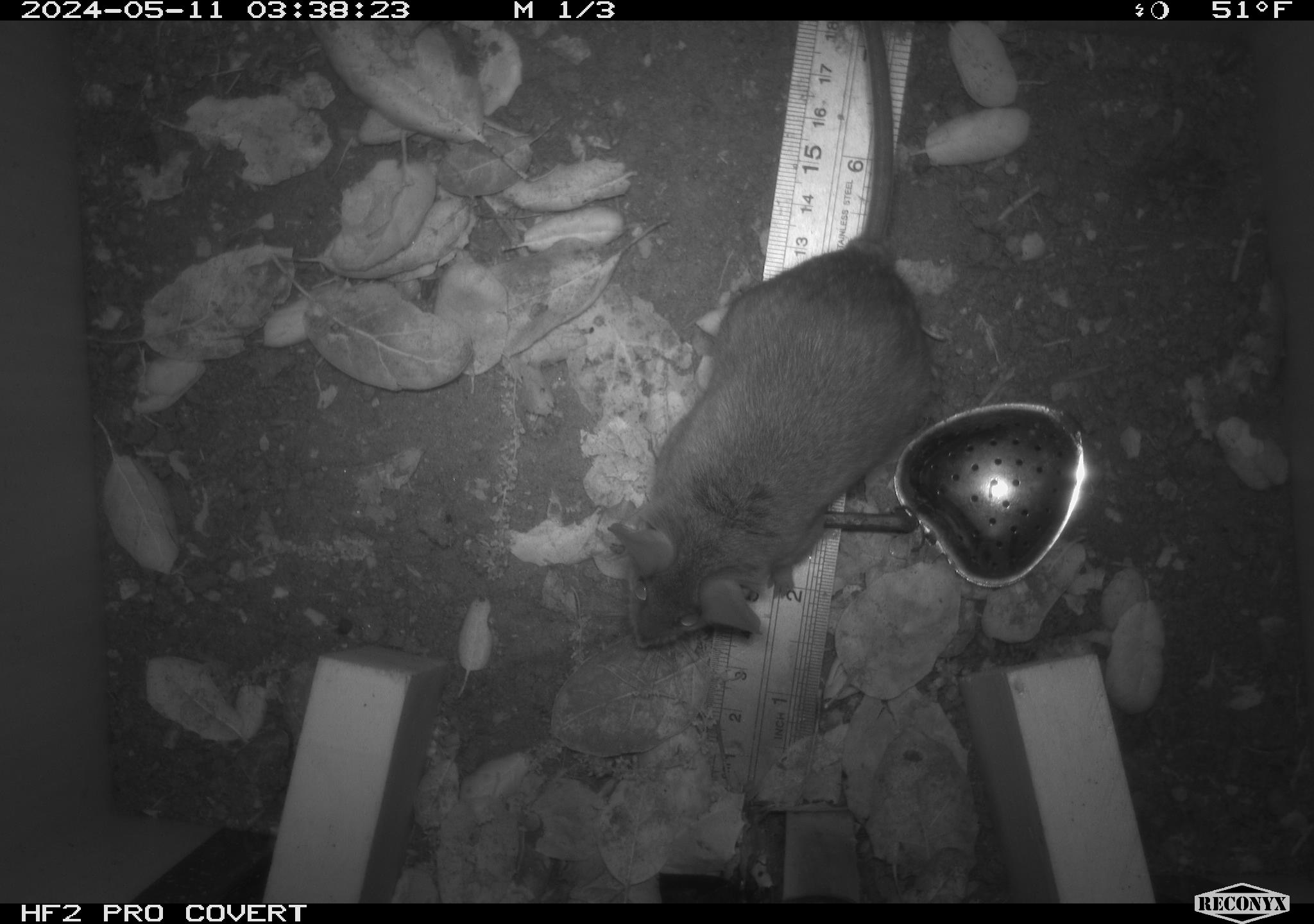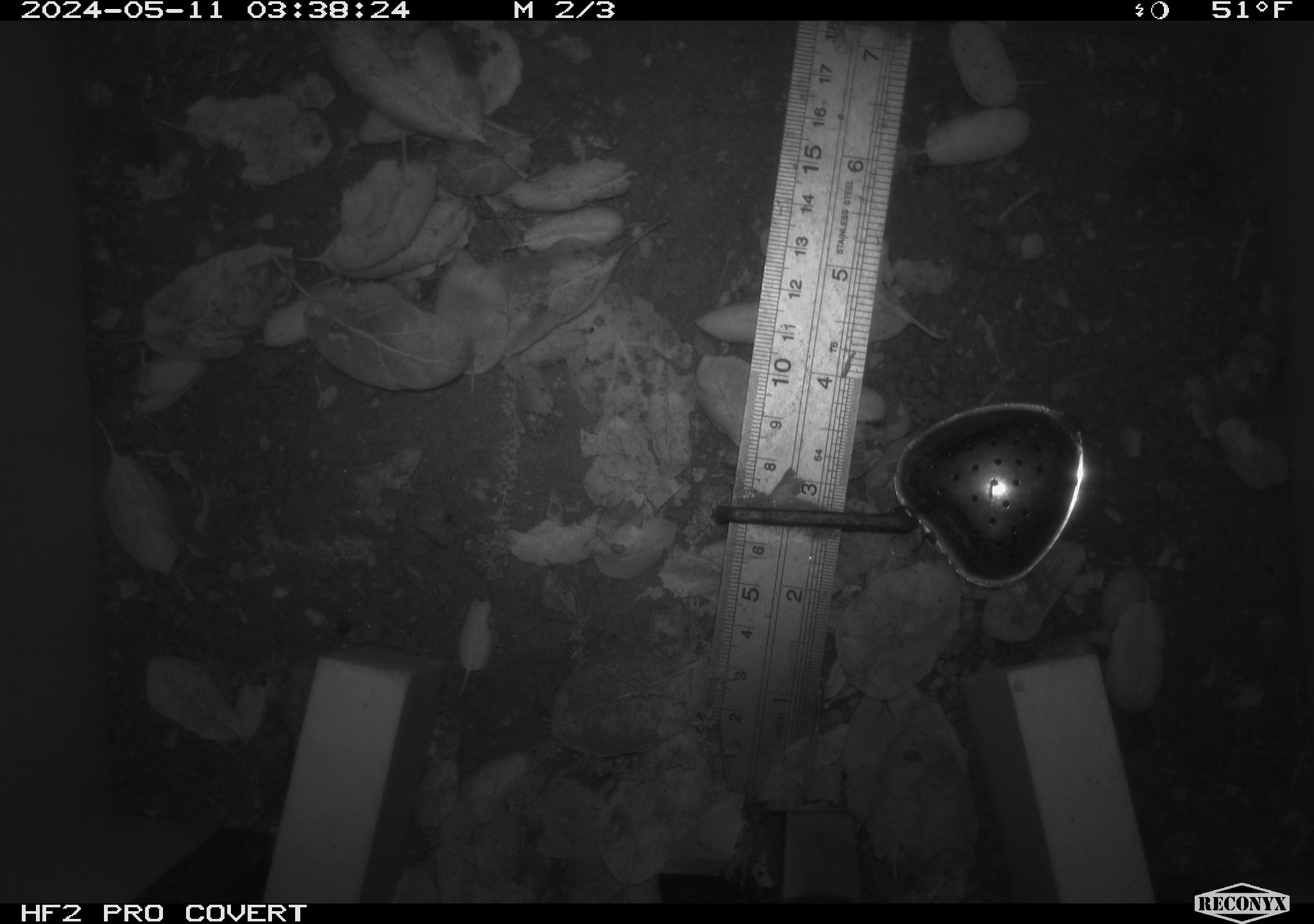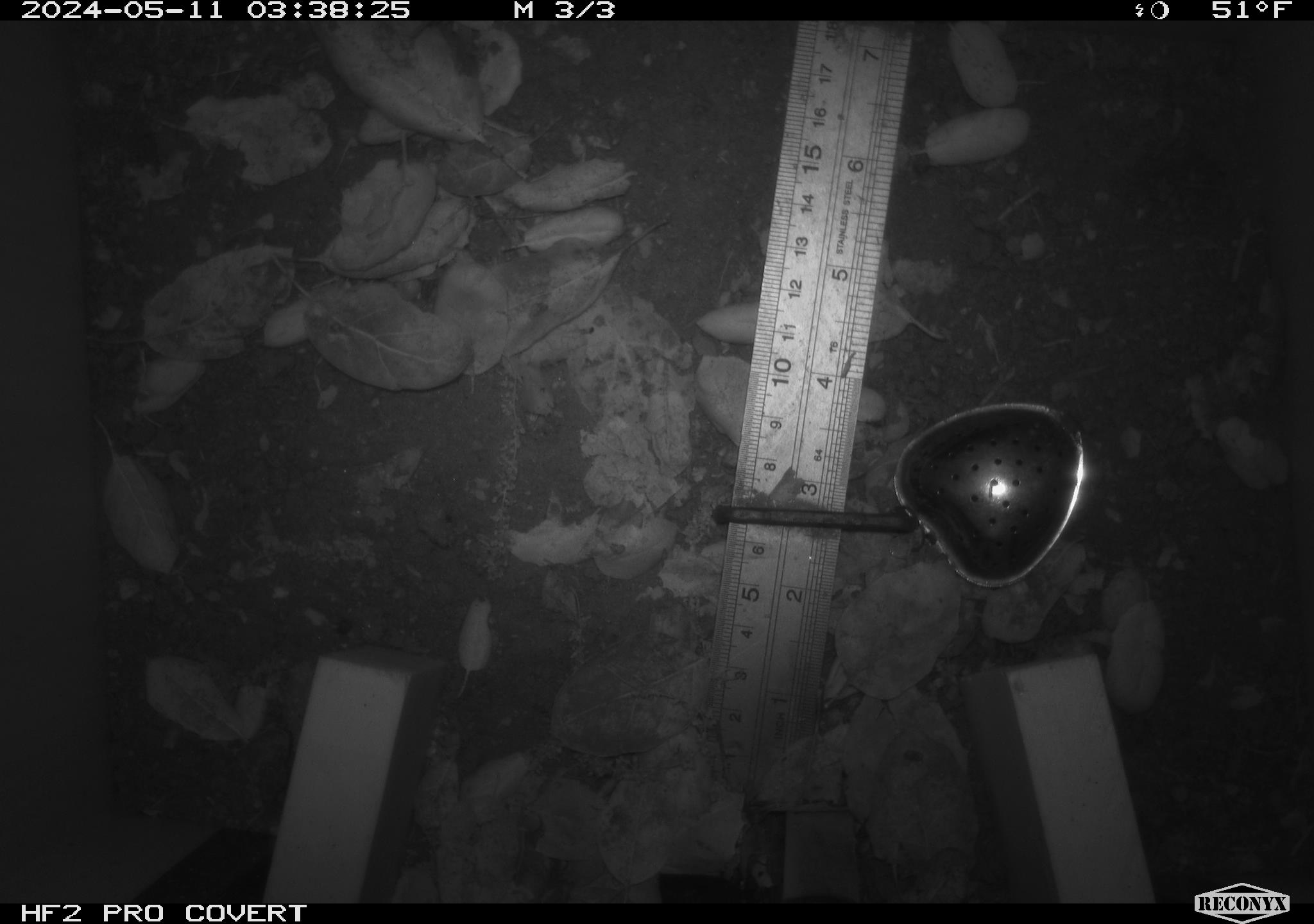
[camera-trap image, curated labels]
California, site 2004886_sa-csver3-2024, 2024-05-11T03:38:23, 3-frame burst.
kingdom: Animalia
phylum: Chordata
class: Mammalia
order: Rodentia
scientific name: Rodentia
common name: rodent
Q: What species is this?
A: Rodent (Rodentia).